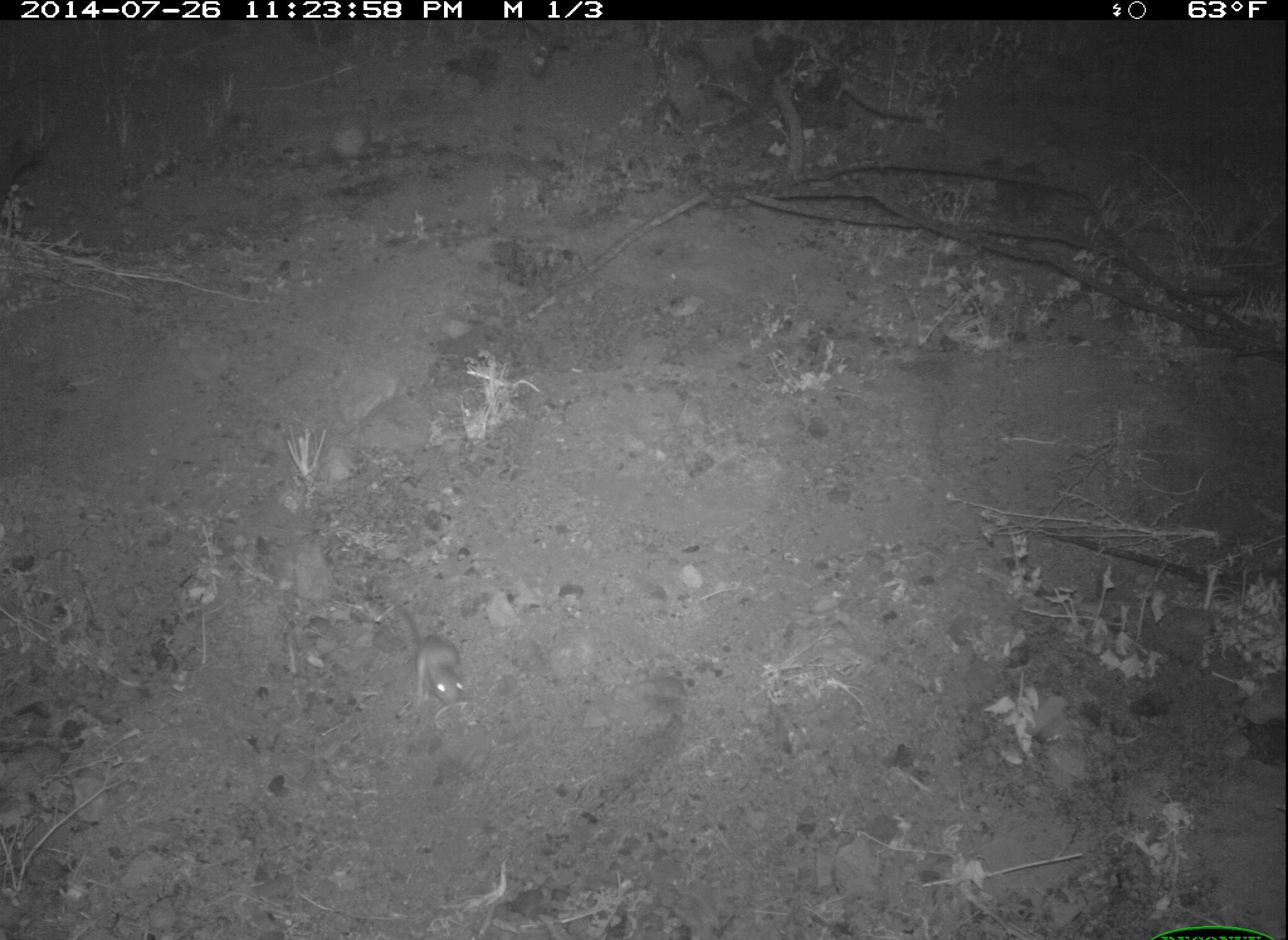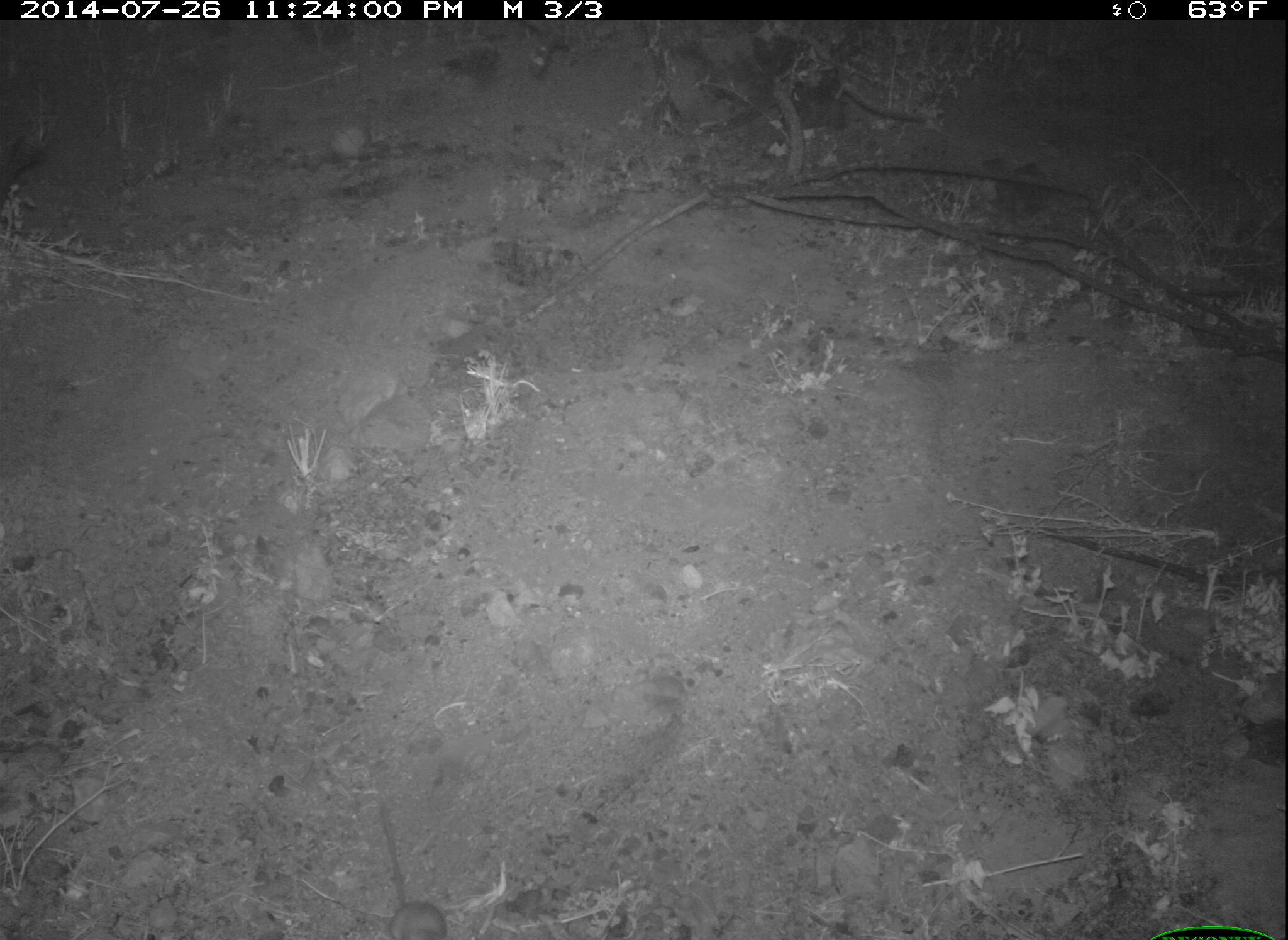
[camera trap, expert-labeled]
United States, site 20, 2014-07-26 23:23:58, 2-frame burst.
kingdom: Animalia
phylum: Chordata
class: Mammalia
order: Rodentia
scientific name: Rodentia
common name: rodent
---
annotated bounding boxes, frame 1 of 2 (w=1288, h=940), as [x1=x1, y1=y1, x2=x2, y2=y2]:
rodent: [x1=380, y1=593, x2=465, y2=707]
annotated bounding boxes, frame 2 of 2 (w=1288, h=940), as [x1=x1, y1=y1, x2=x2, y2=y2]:
rodent: [x1=379, y1=804, x2=447, y2=940]